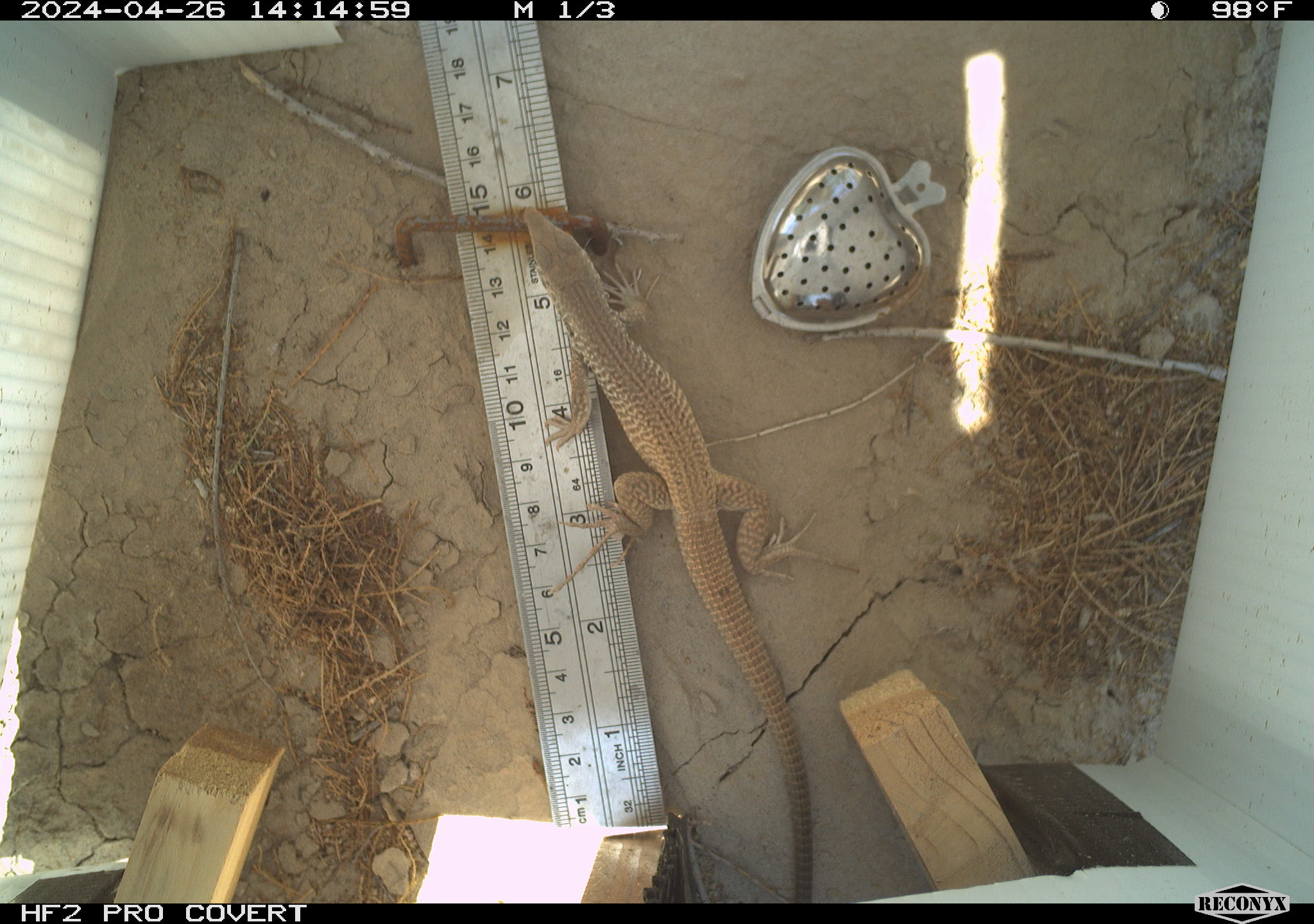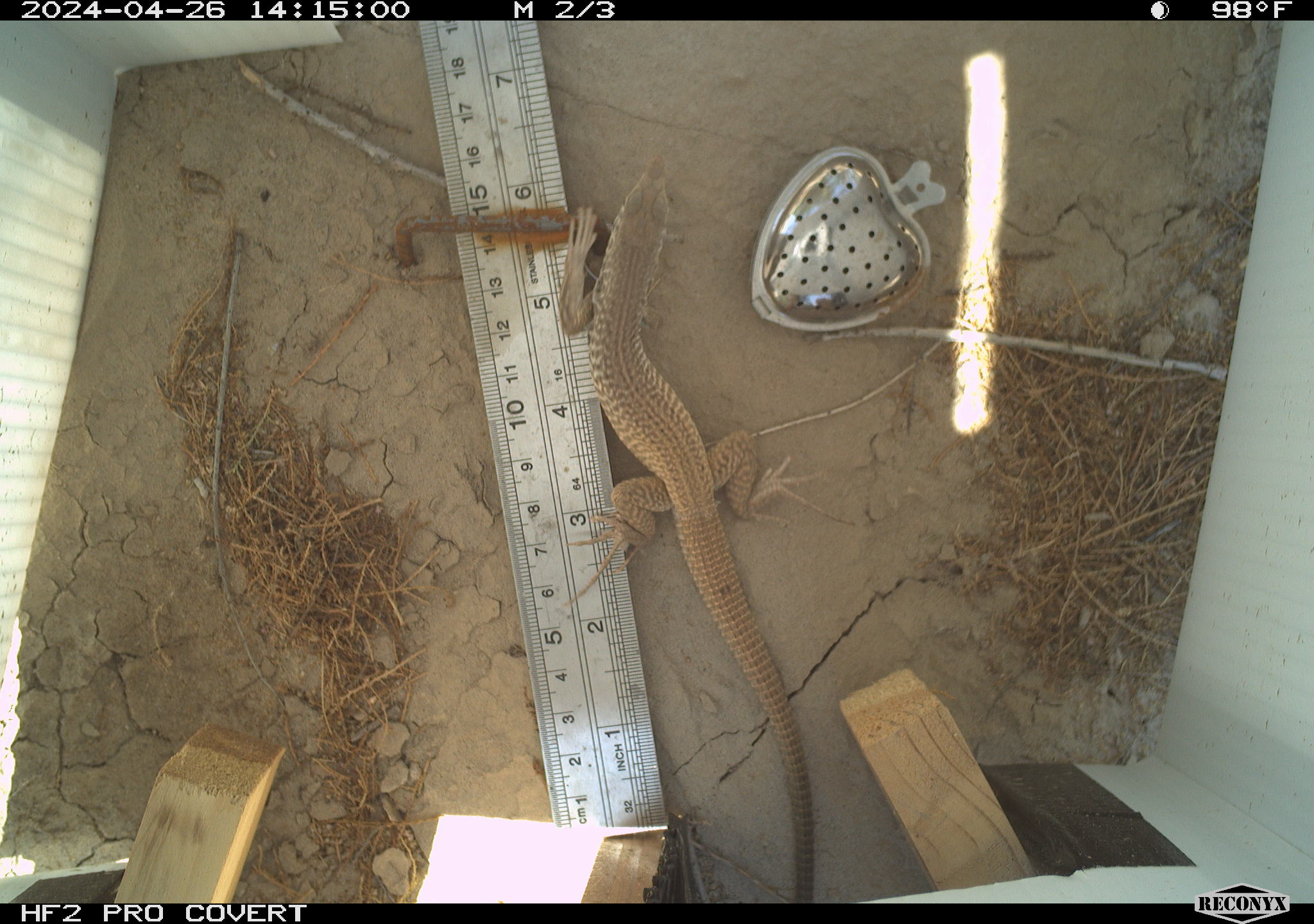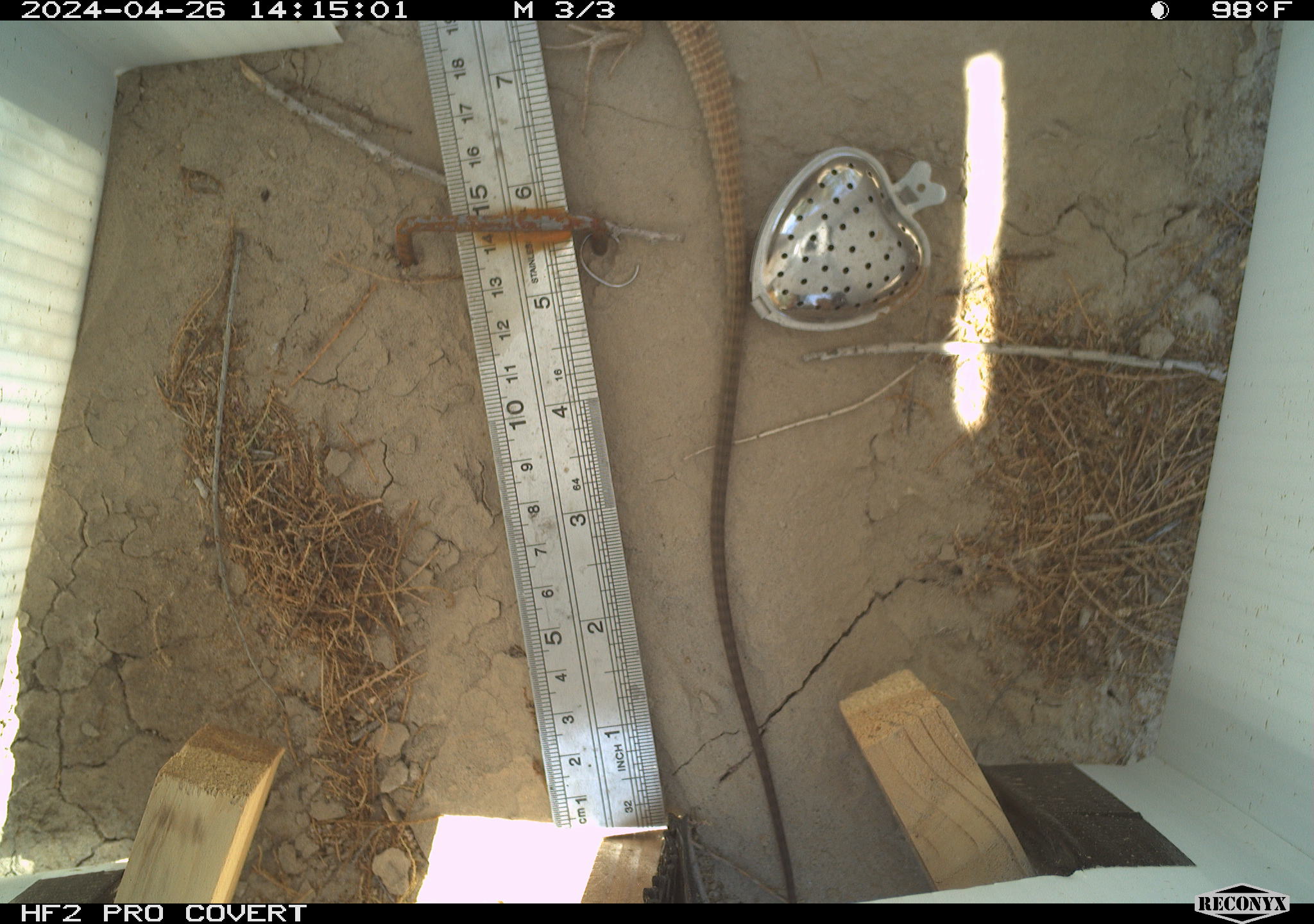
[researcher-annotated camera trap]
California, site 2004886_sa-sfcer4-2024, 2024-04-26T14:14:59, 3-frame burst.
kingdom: Animalia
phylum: Chordata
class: Reptilia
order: Squamata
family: Teiidae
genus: Aspidoscelis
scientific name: Aspidoscelis tigris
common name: western whiptail